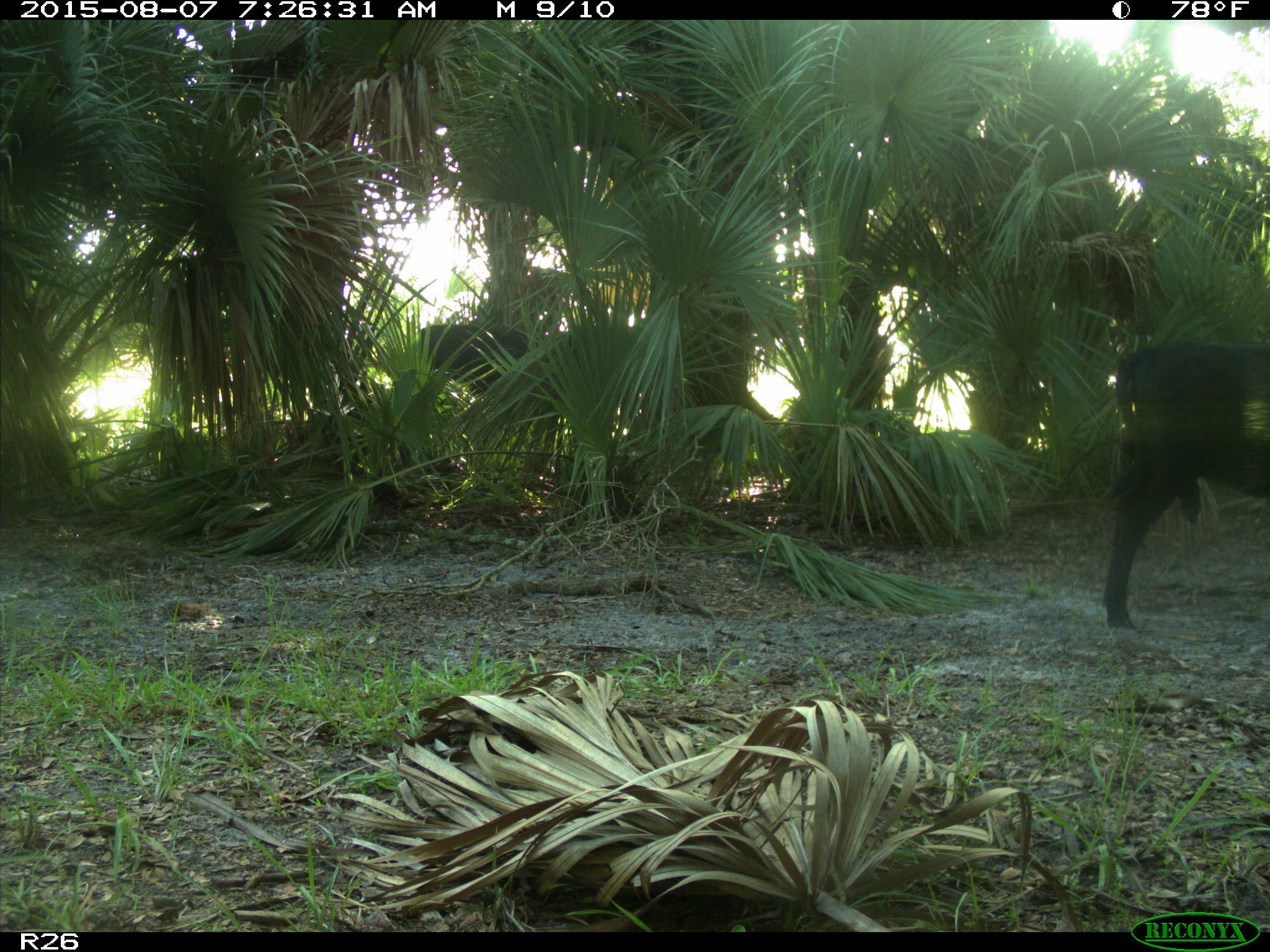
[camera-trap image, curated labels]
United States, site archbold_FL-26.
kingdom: Animalia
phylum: Chordata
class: Mammalia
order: Artiodactyla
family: Bovidae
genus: Bos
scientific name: Bos taurus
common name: domestic cow